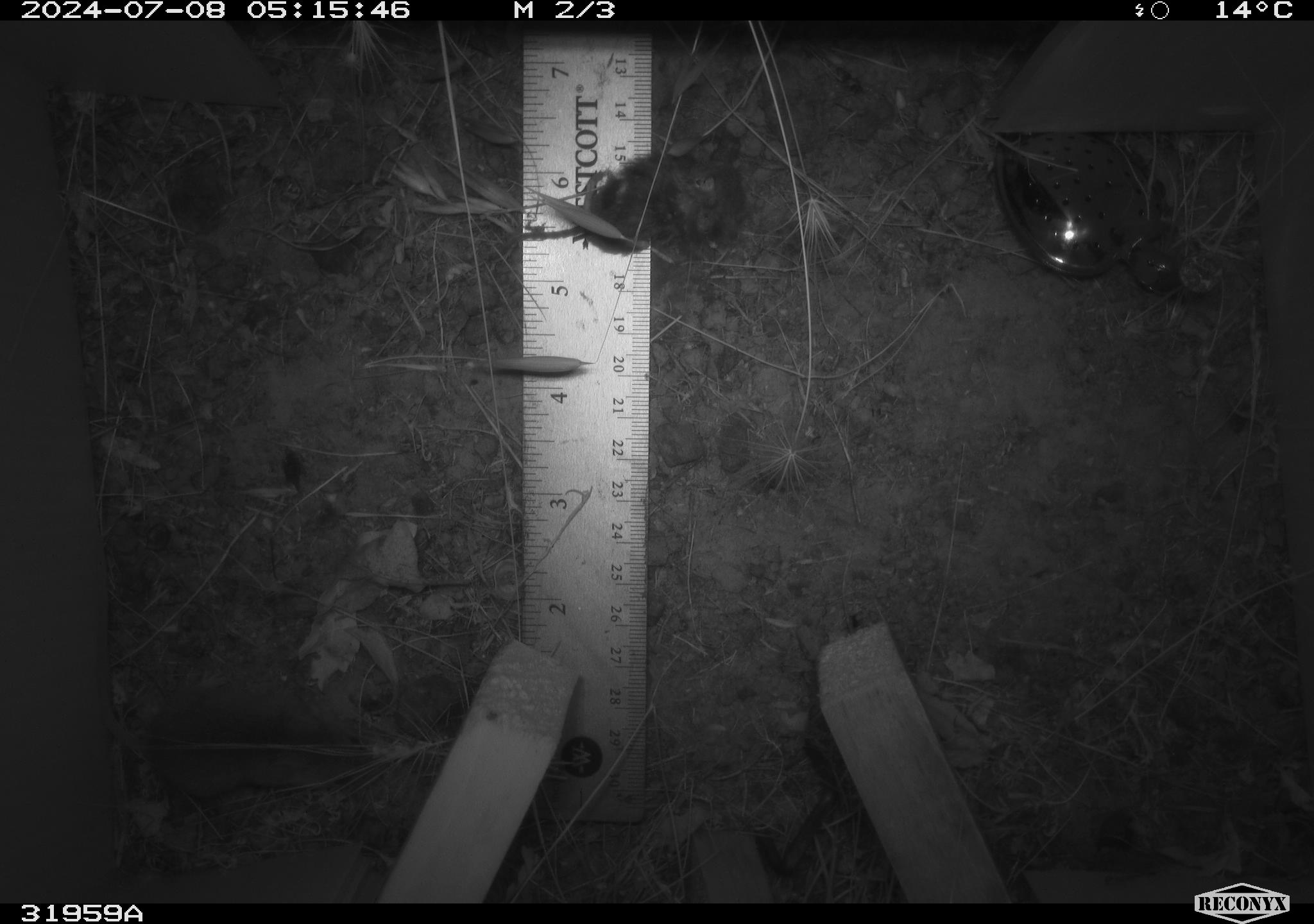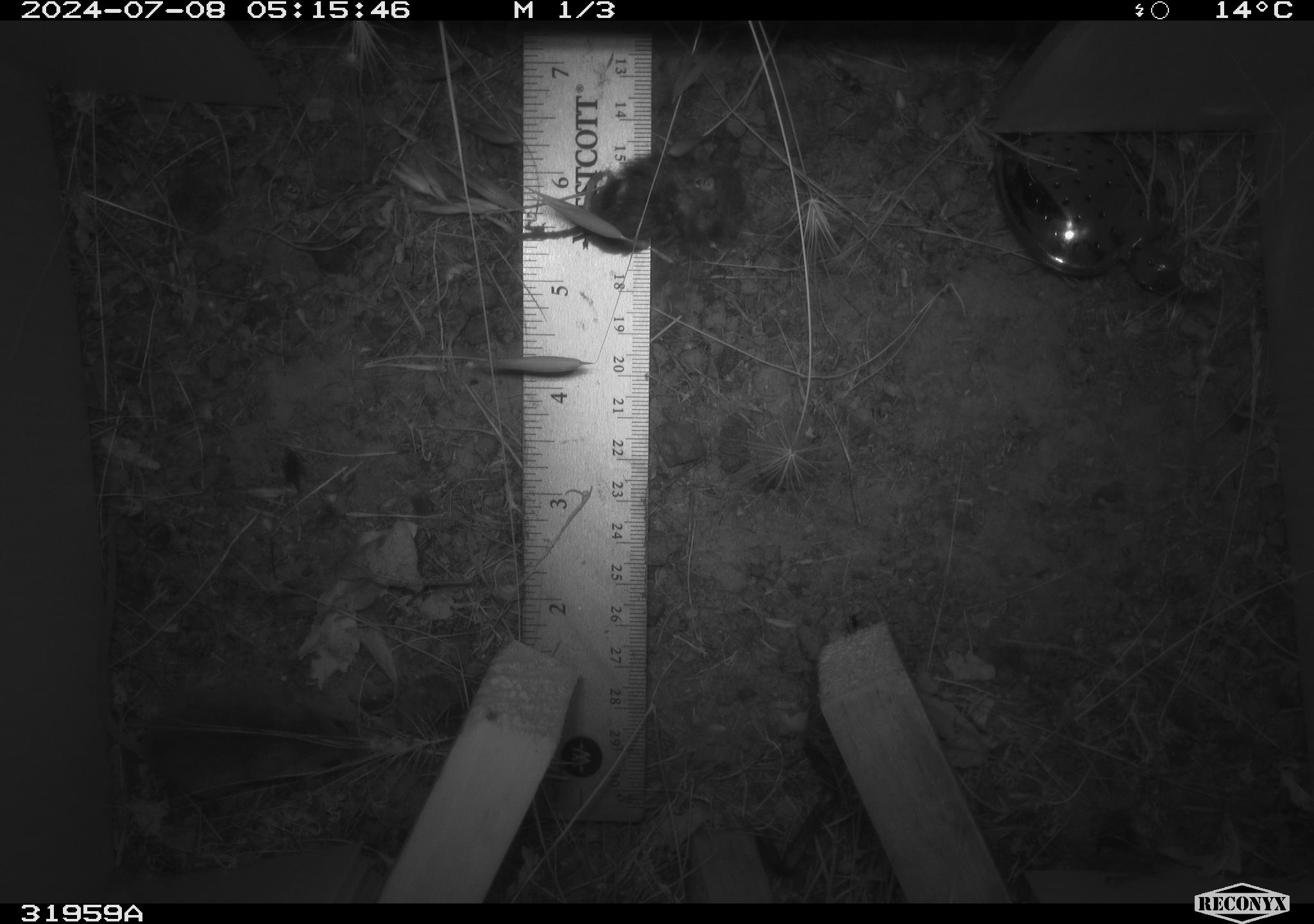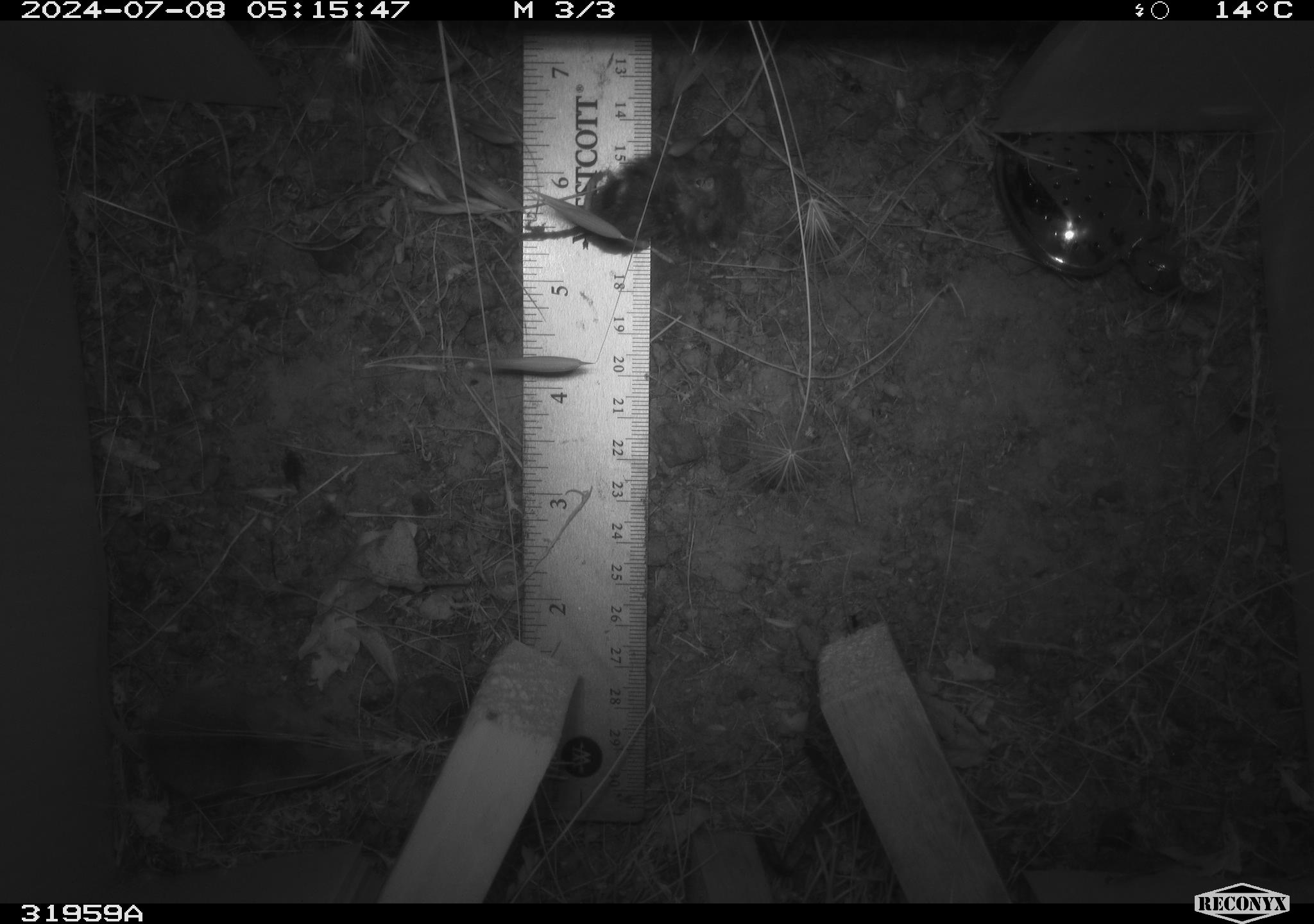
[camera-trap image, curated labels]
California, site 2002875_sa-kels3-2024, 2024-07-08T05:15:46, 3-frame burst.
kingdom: Animalia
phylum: Chordata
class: Mammalia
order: Rodentia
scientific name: Rodentia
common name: mouse species